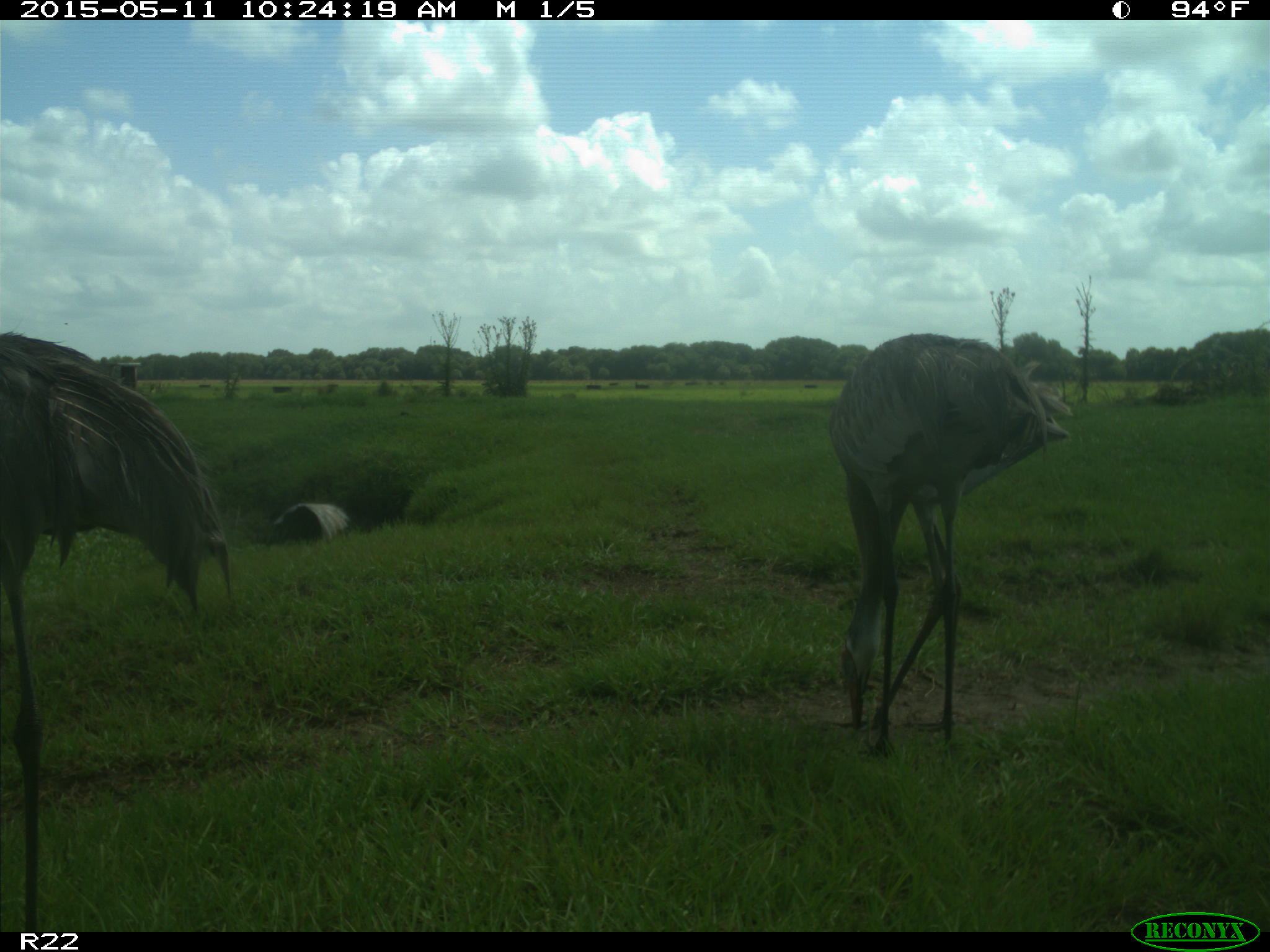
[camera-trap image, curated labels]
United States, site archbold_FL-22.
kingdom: Animalia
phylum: Chordata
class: Aves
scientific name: Aves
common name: birds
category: unidentified bird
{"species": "unidentified bird (birds) (Aves)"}